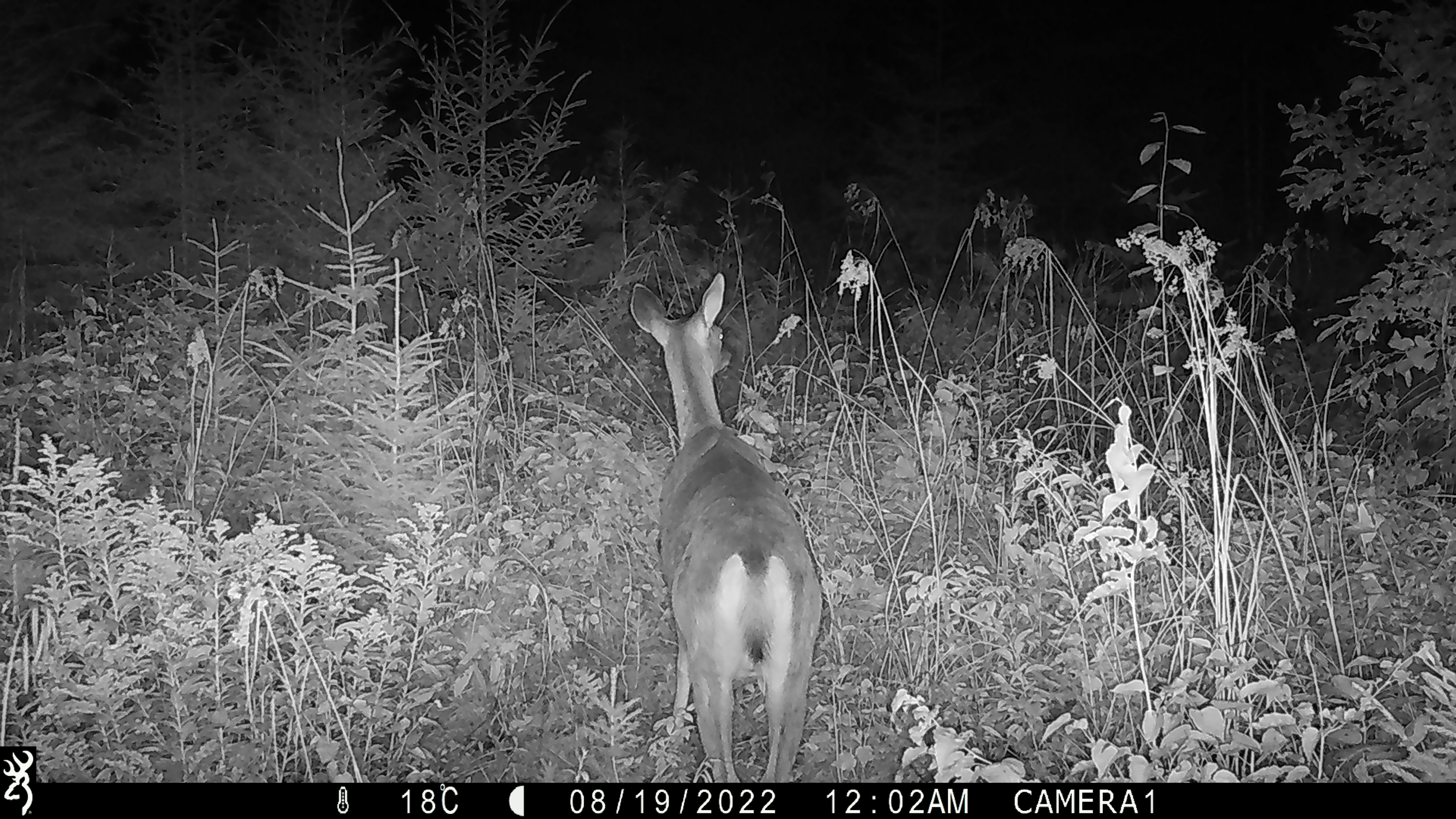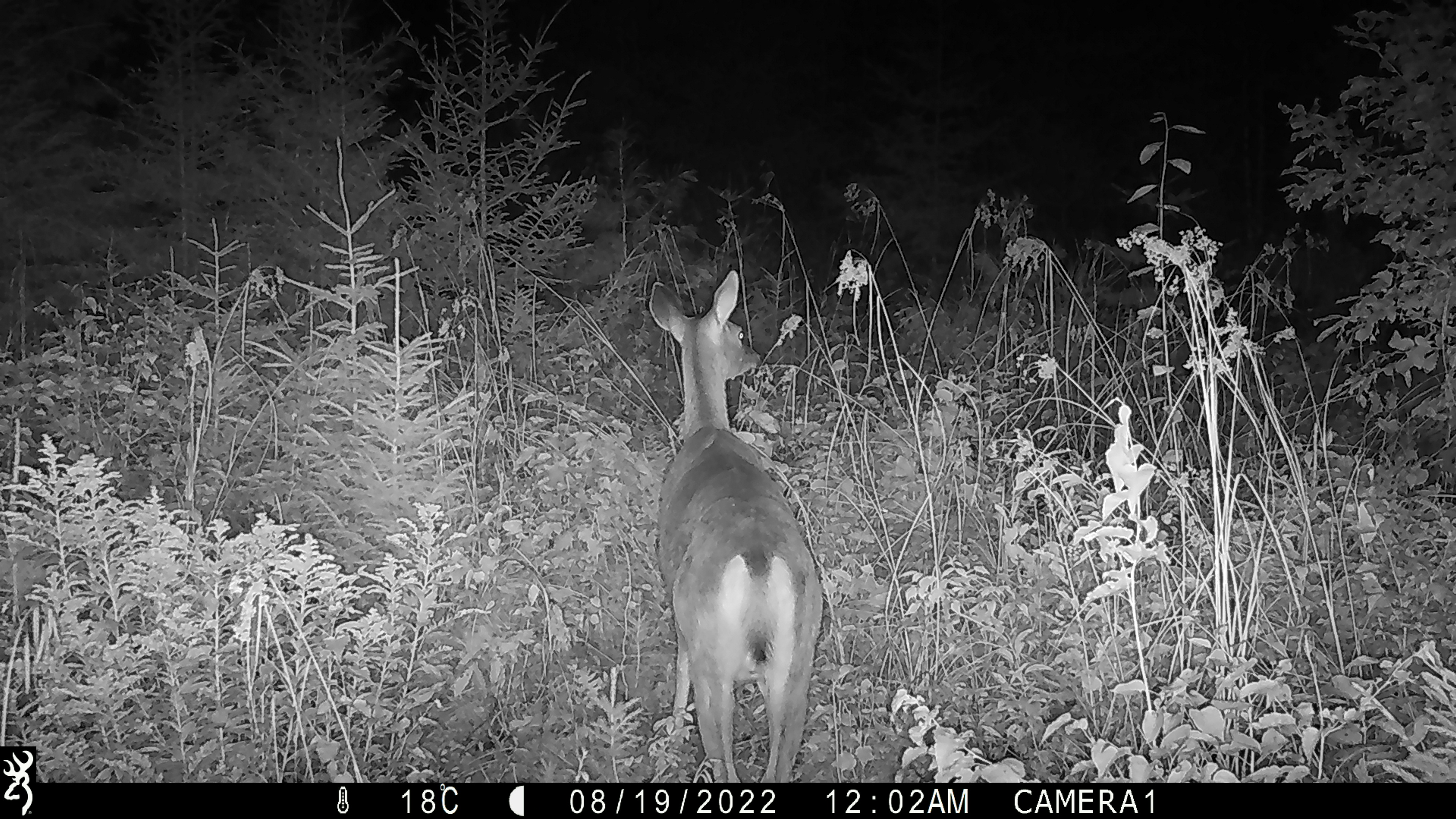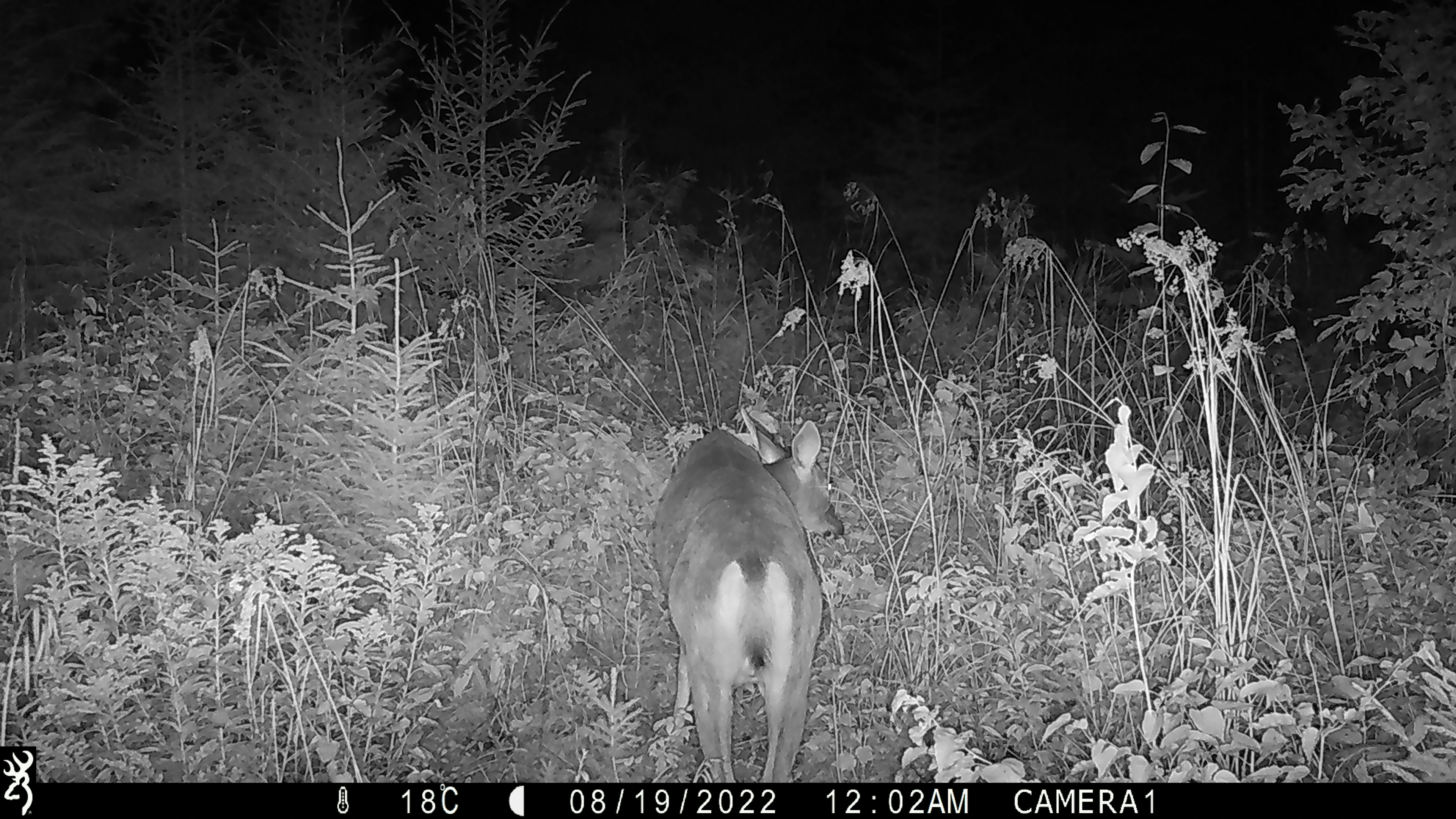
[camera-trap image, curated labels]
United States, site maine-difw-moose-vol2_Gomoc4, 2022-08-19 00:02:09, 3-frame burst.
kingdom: Animalia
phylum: Chordata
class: Mammalia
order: Artiodactyla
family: Cervidae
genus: Odocoileus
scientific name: Odocoileus virginianus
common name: white-tailed deer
White-tailed deer (Odocoileus virginianus).